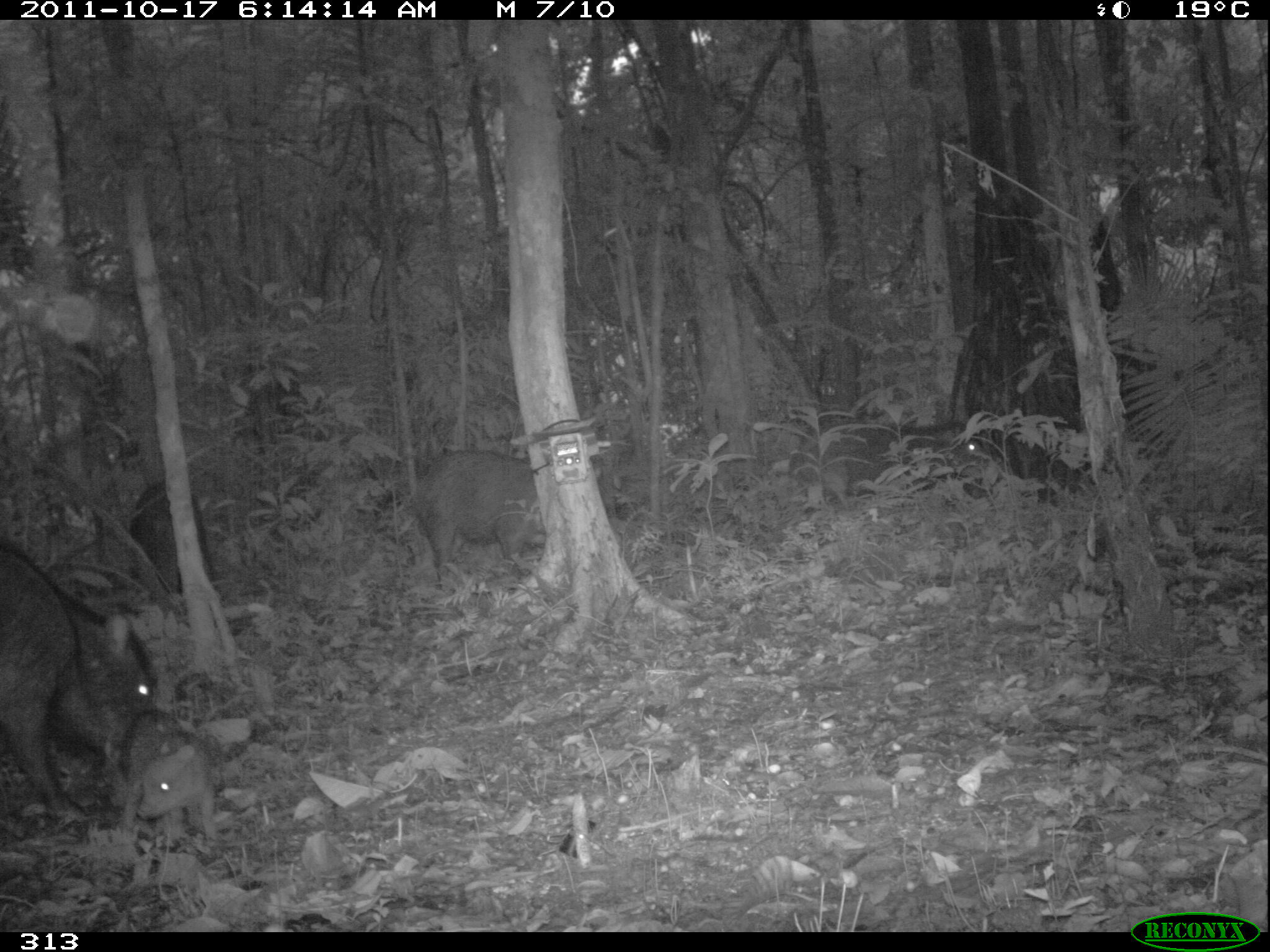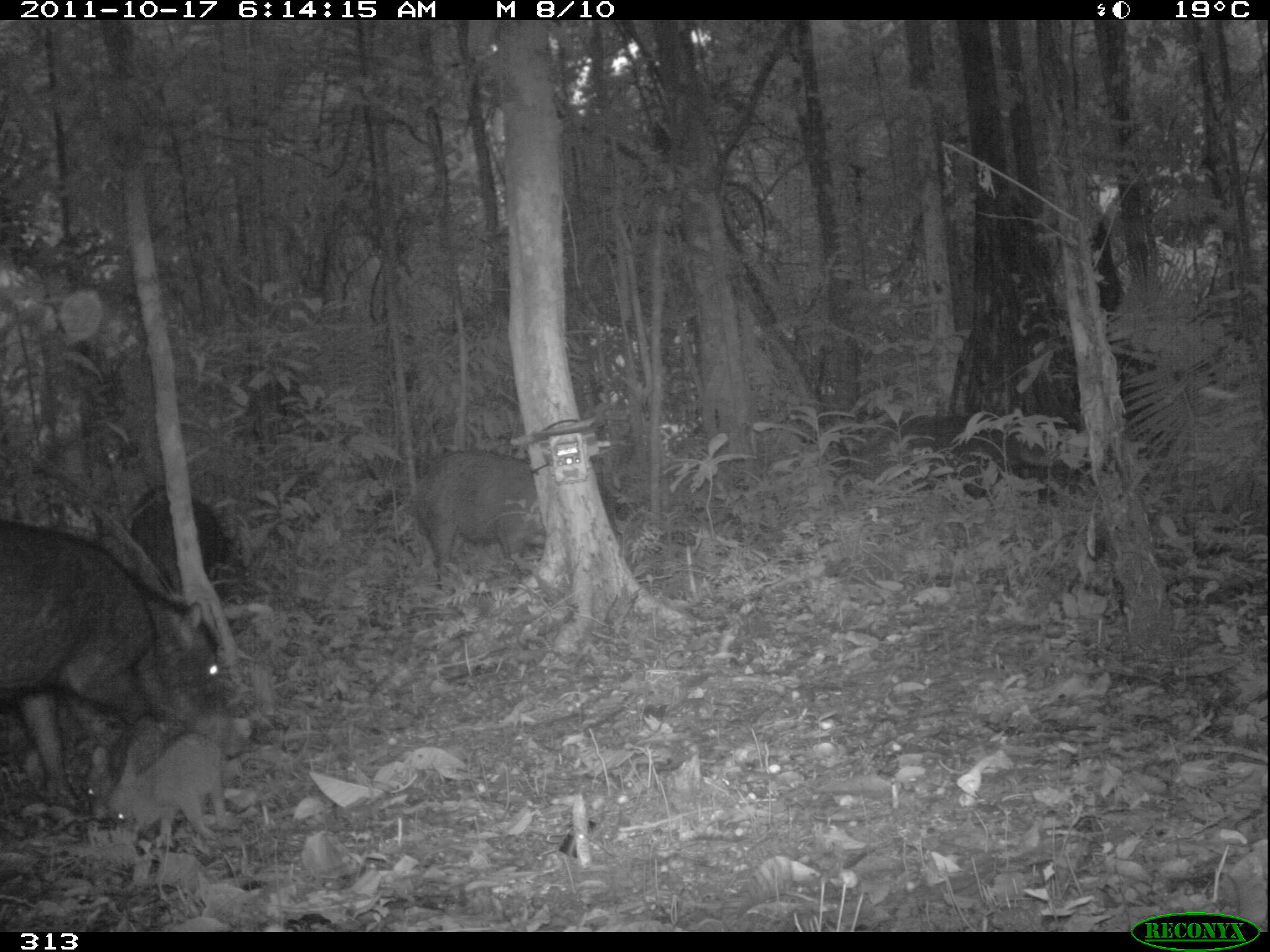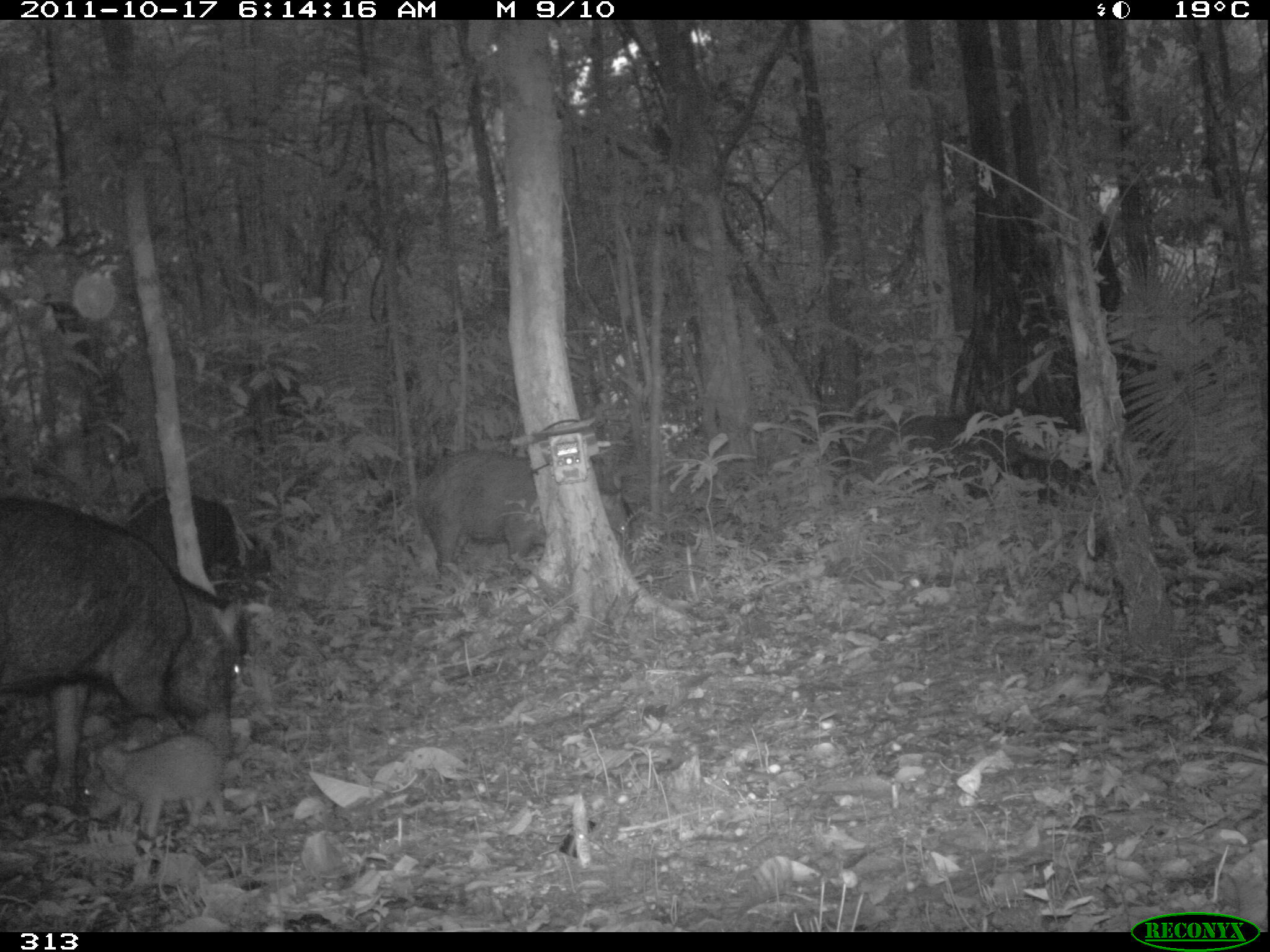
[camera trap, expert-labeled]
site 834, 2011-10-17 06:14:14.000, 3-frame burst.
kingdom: Animalia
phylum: Chordata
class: Mammalia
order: Artiodactyla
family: Tayassuidae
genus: Tayassu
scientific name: Tayassu pecari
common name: white-lipped peccary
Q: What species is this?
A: Tayassu pecari (white-lipped peccary).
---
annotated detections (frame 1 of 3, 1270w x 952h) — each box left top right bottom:
tayassu pecari: 3 541 157 827; 408 451 549 590; 796 426 994 512; 124 711 219 840; 129 481 218 595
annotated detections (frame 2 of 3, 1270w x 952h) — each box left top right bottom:
tayassu pecari: 1 519 245 810; 406 452 550 596; 107 731 227 858; 125 482 247 598; 82 718 169 820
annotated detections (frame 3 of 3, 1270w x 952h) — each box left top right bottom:
tayassu pecari: 0 495 248 810; 416 448 630 589; 123 488 275 607; 80 735 228 838; 846 404 1024 471